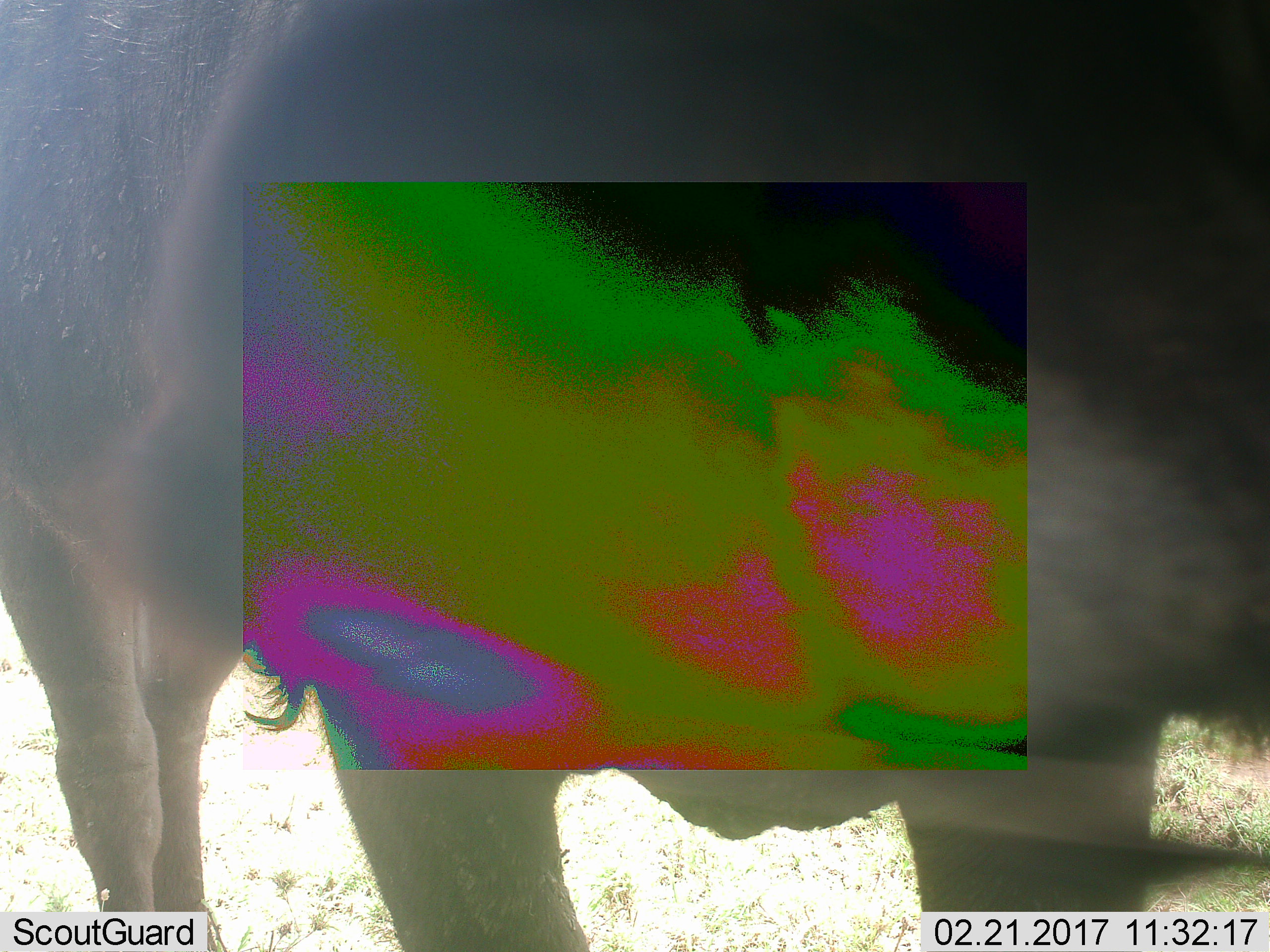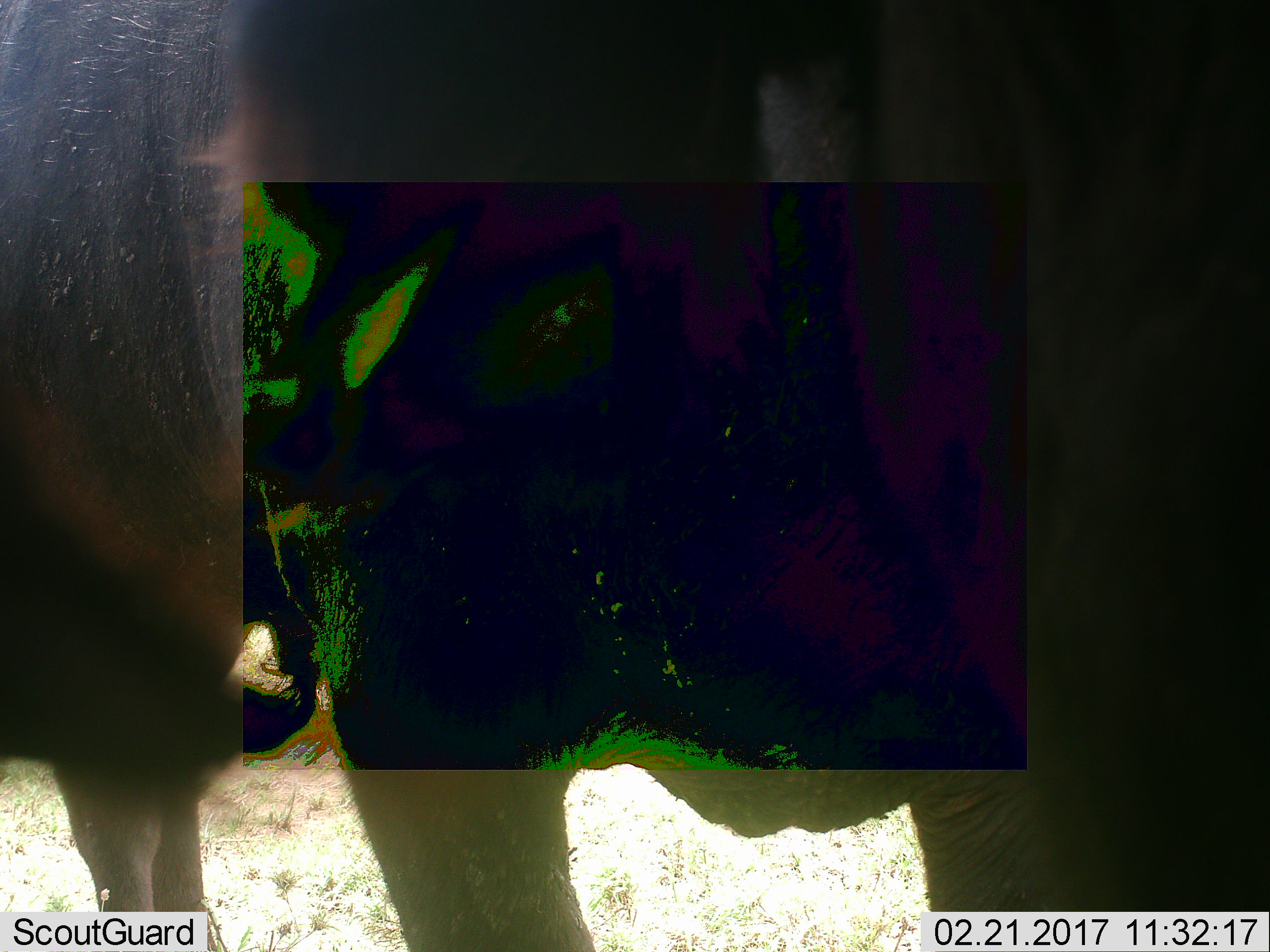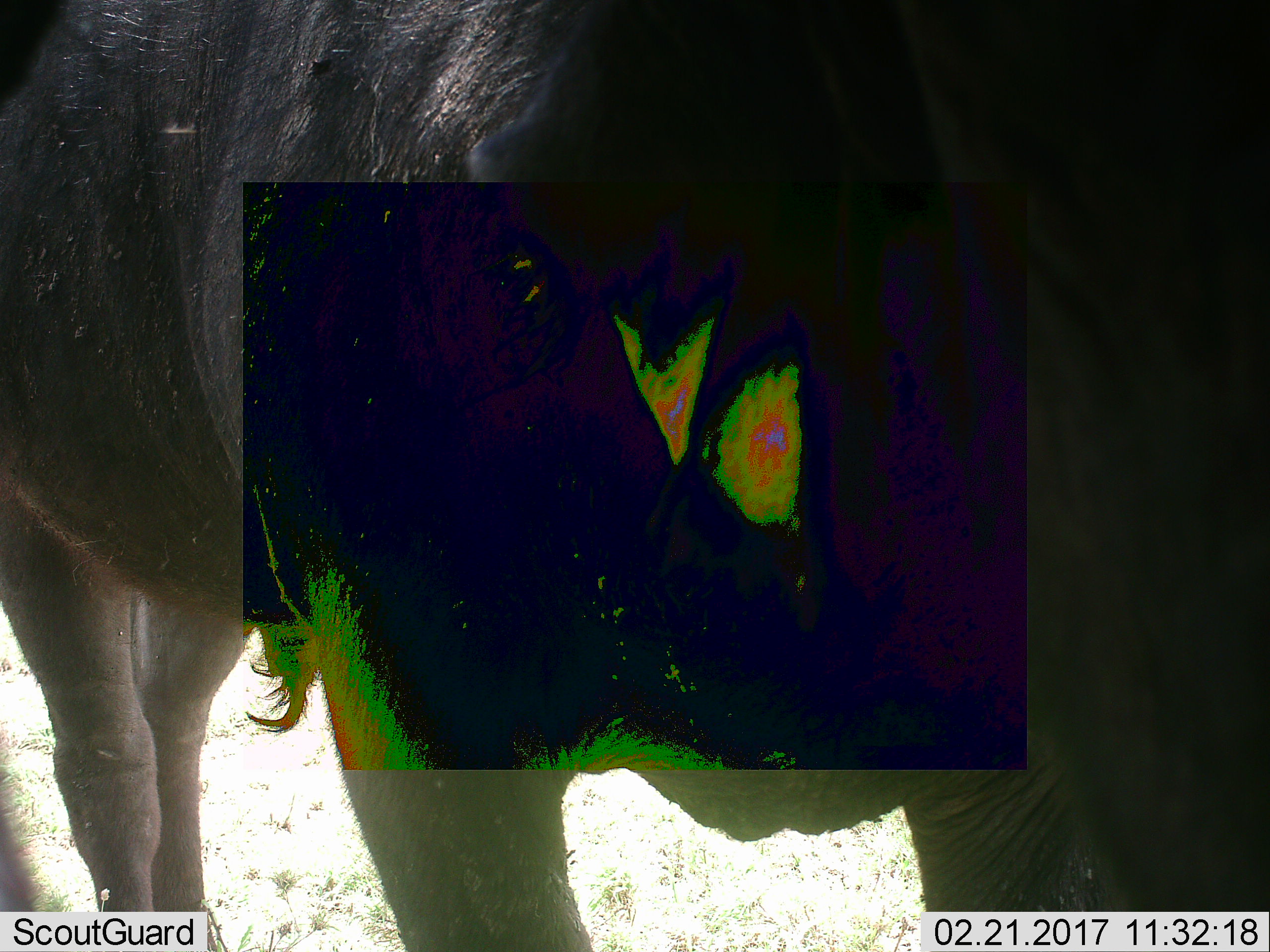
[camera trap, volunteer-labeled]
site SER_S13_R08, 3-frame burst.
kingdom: Animalia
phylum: Chordata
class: Mammalia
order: Artiodactyla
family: Bovidae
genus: Connochaetes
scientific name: Connochaetes taurinus taurinus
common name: blue wildebeest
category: wildebeestblue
Wildebeestblue (blue wildebeest) (Connochaetes taurinus taurinus), count 1. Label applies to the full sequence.